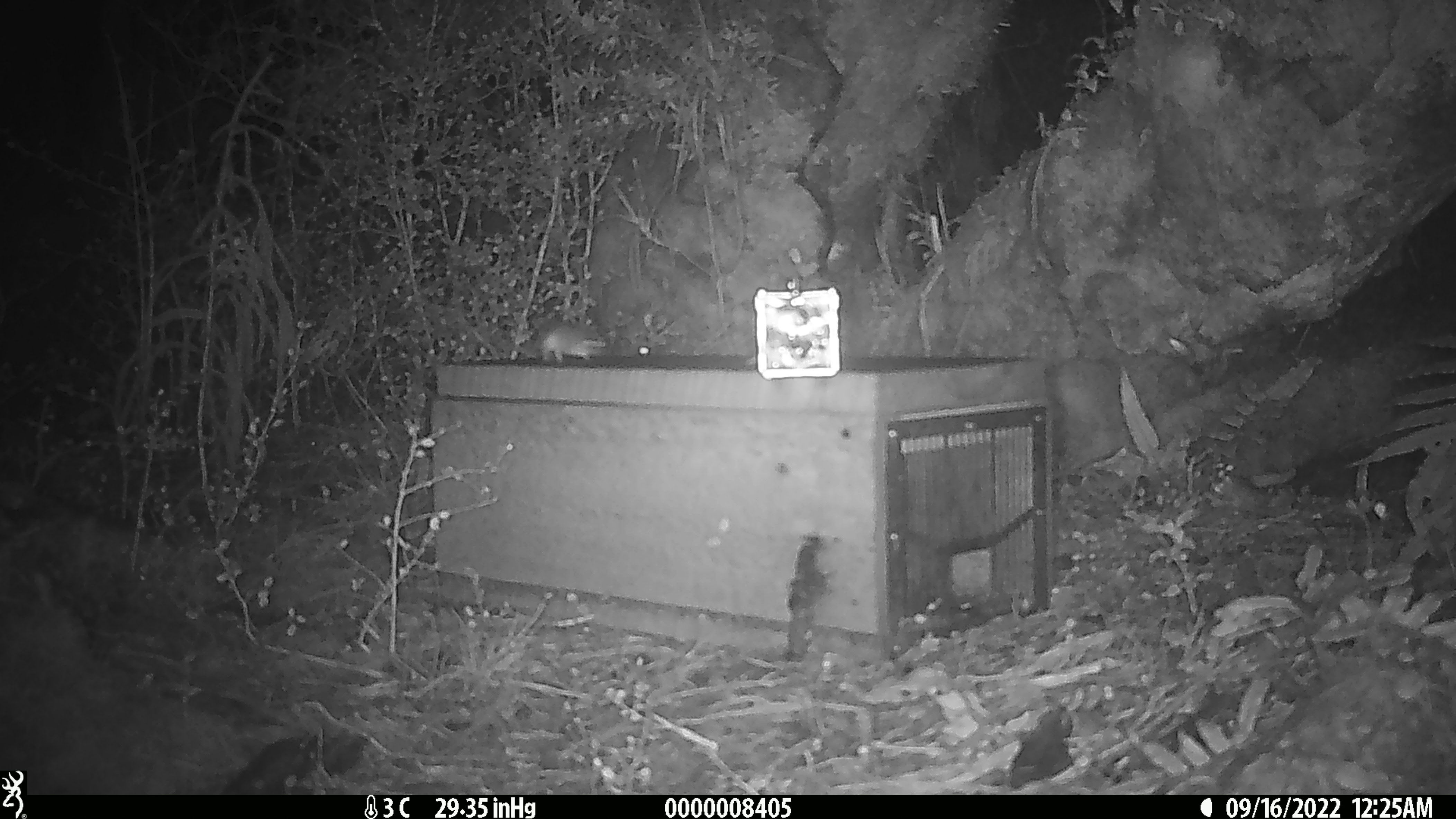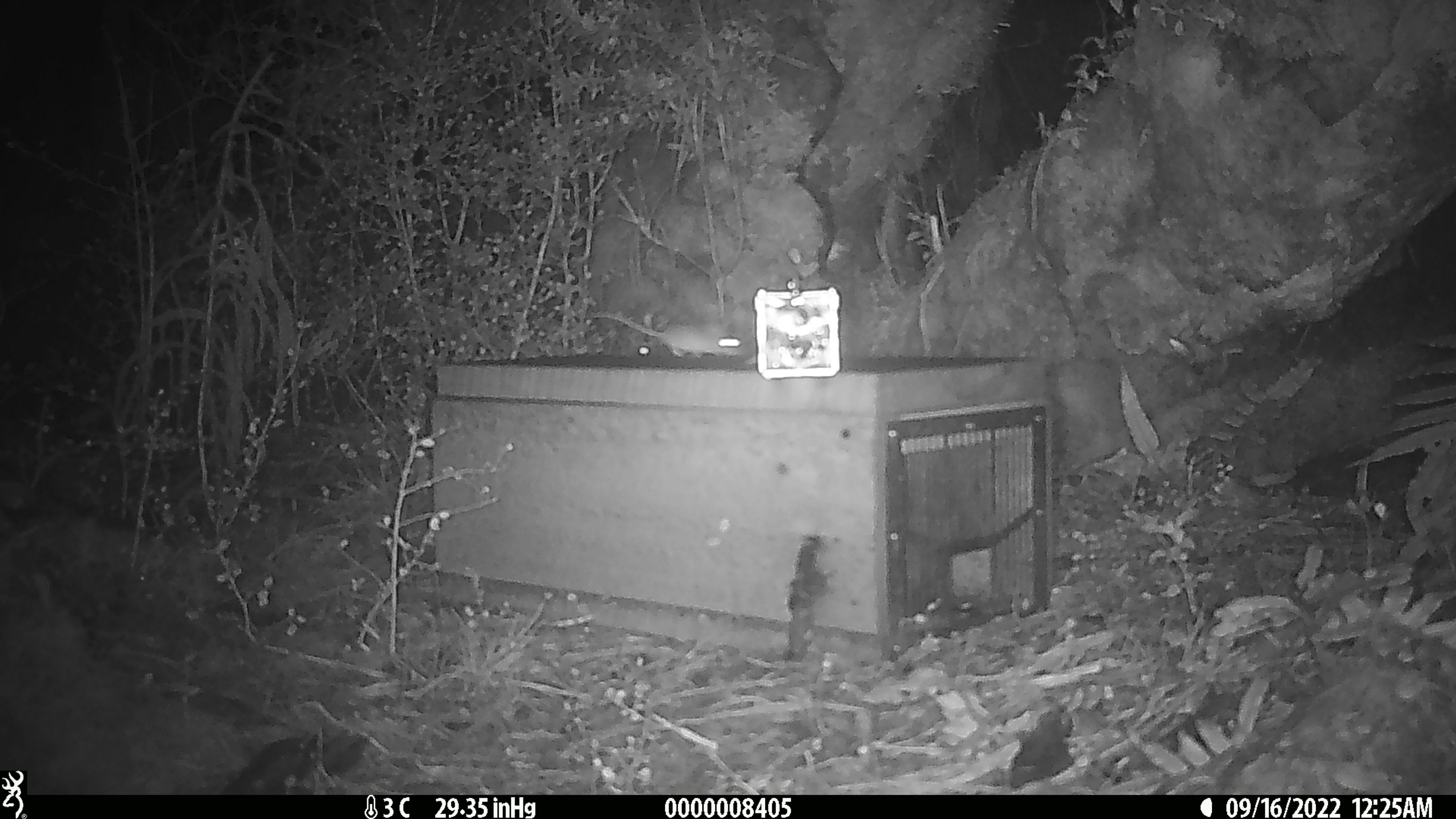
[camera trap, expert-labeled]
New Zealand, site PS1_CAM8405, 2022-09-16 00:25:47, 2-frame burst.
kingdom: Animalia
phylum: Chordata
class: Mammalia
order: Rodentia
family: Muridae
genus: Mus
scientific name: Mus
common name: mouse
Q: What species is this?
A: Mouse (Mus).